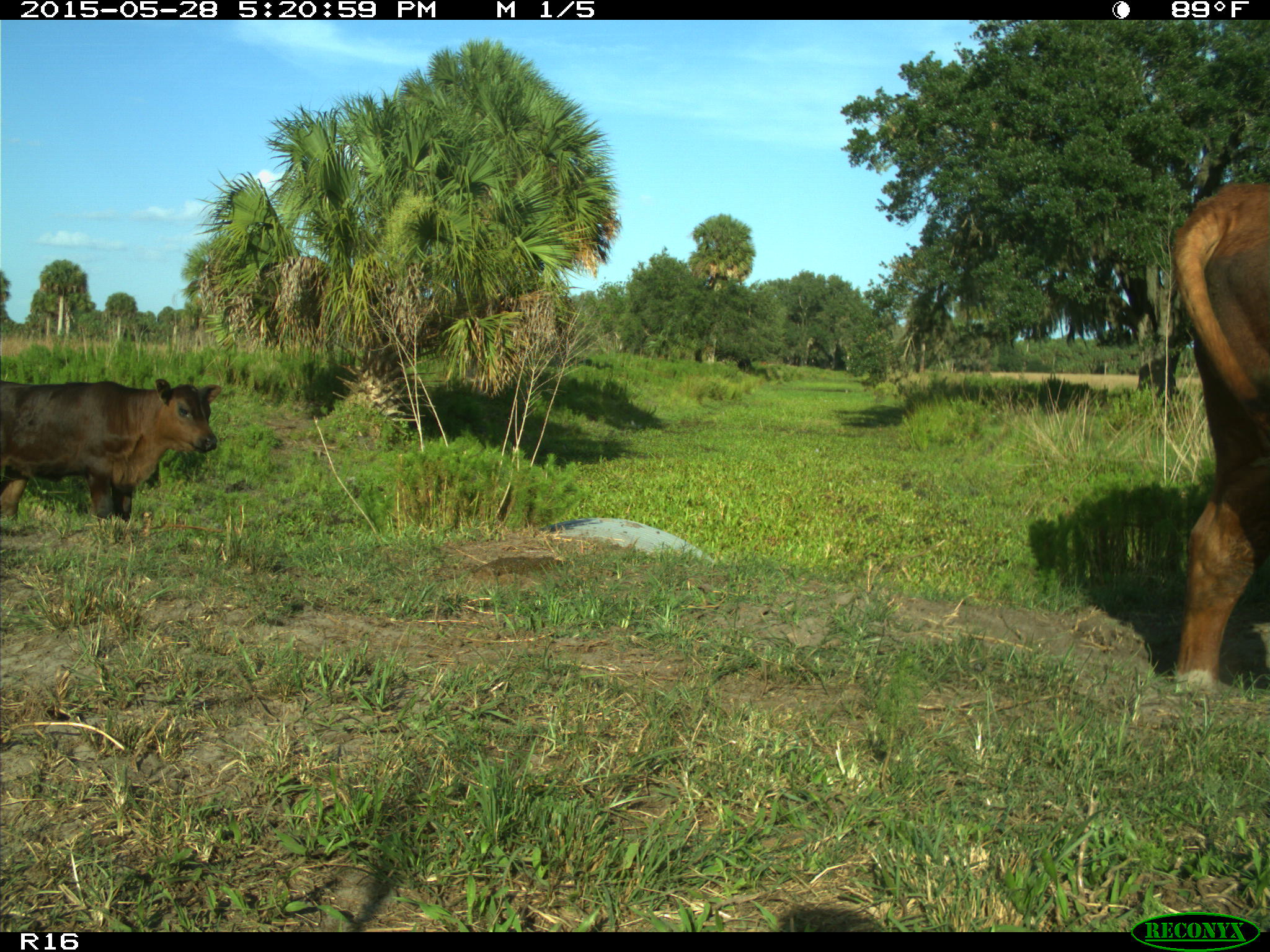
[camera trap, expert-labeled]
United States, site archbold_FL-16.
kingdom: Animalia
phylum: Chordata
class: Mammalia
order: Artiodactyla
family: Bovidae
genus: Bos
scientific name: Bos taurus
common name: domestic cow